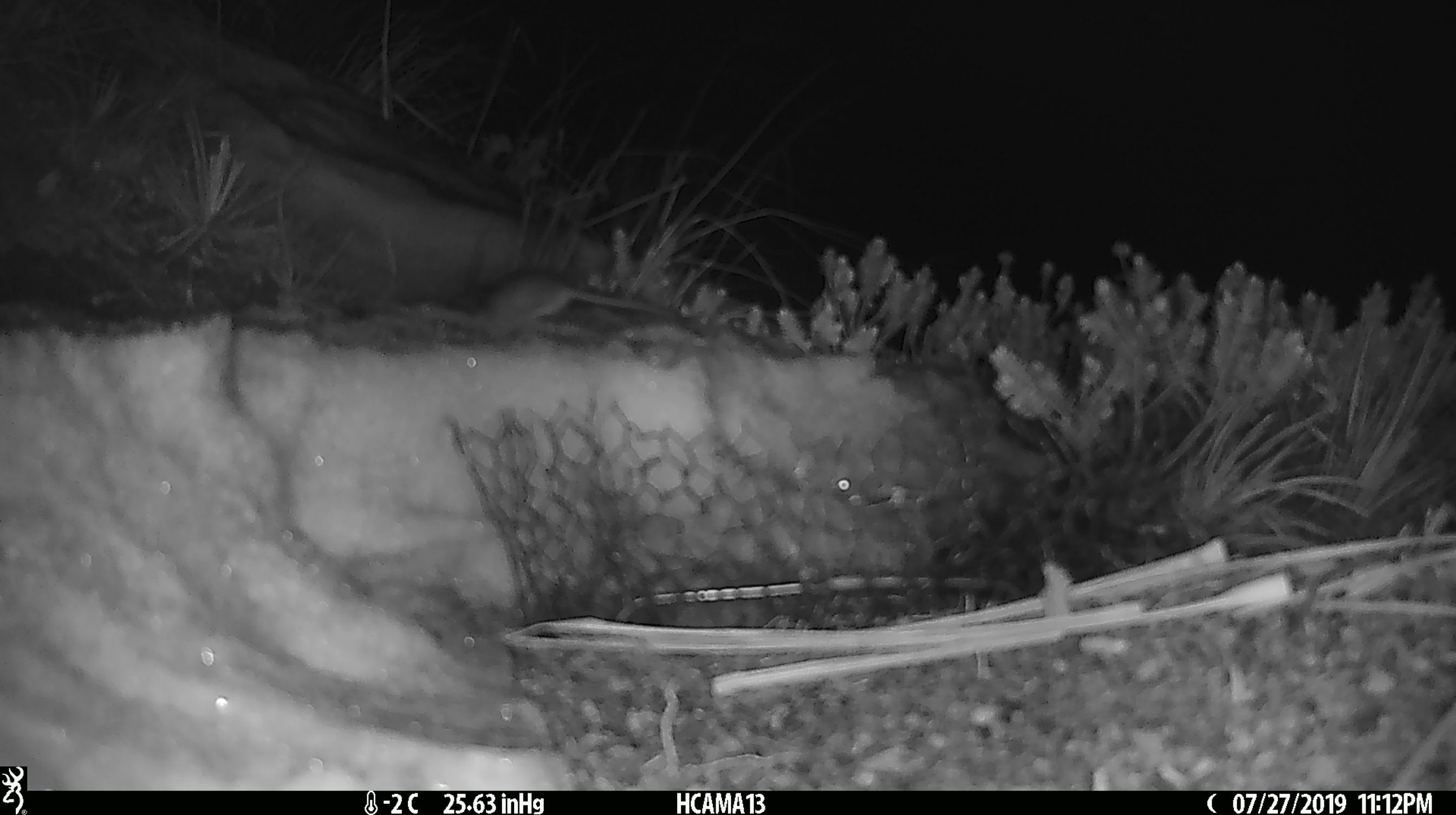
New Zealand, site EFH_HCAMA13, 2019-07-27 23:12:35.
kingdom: Animalia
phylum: Chordata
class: Mammalia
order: Rodentia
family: Muridae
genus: Mus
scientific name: Mus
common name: mouse